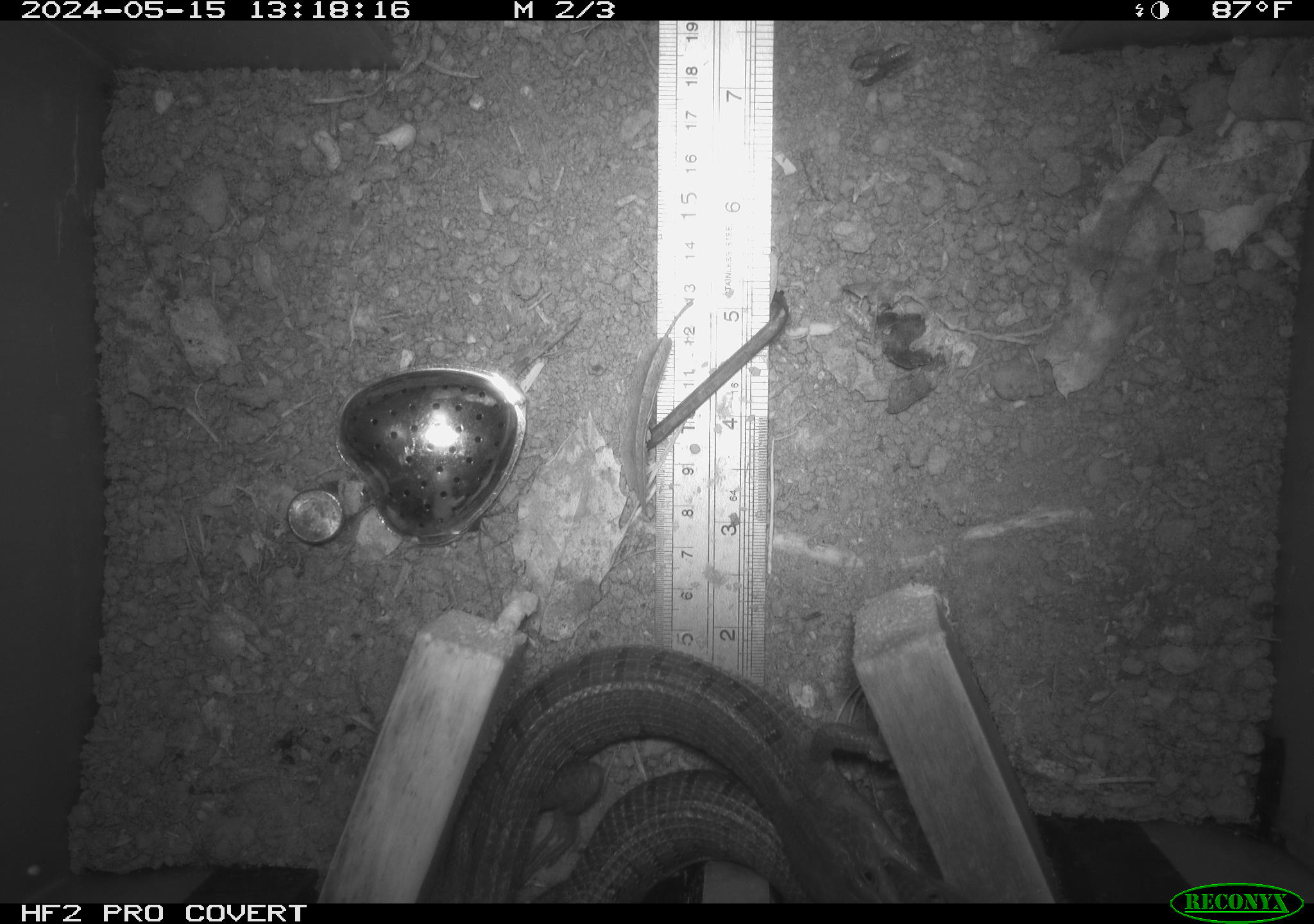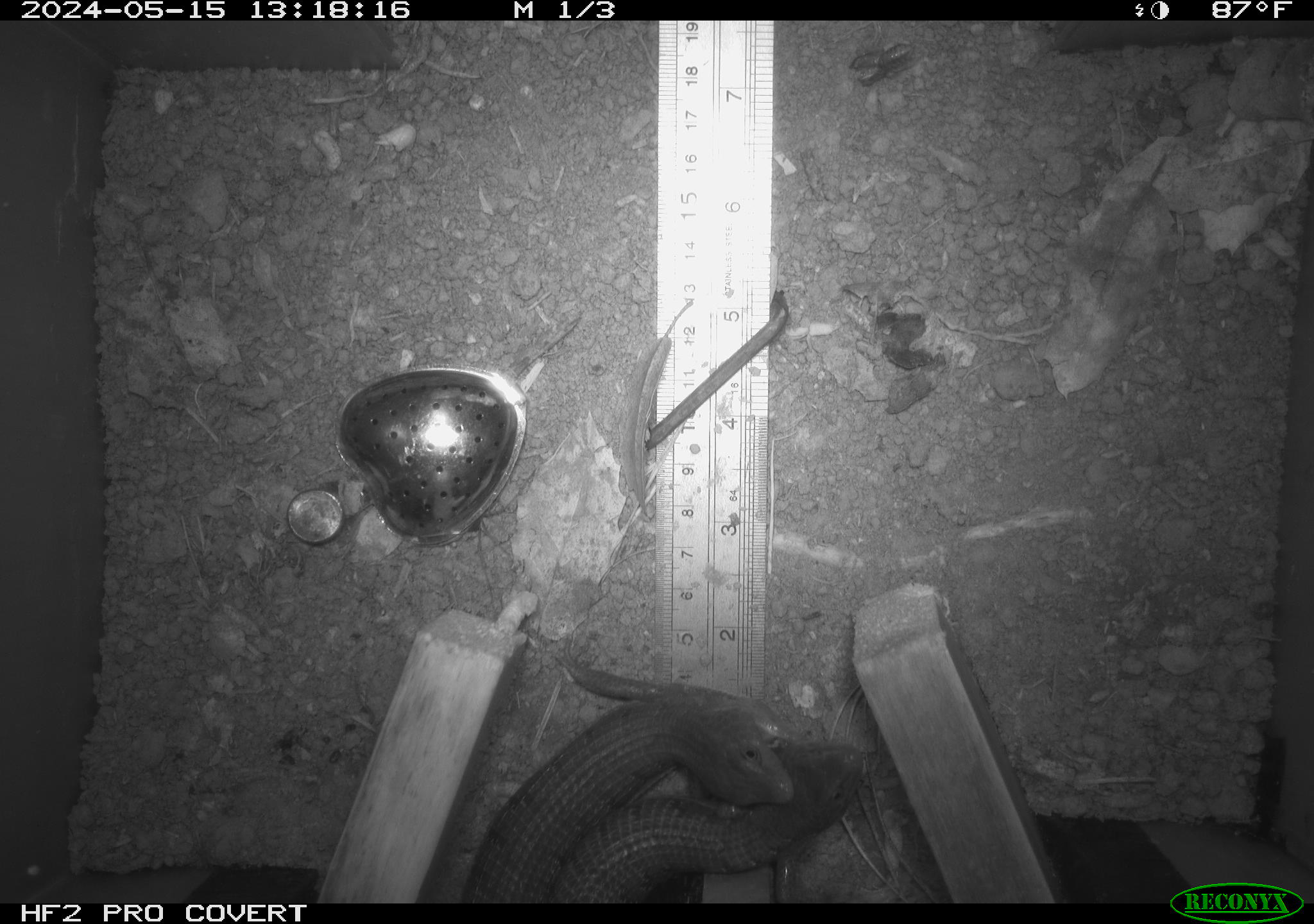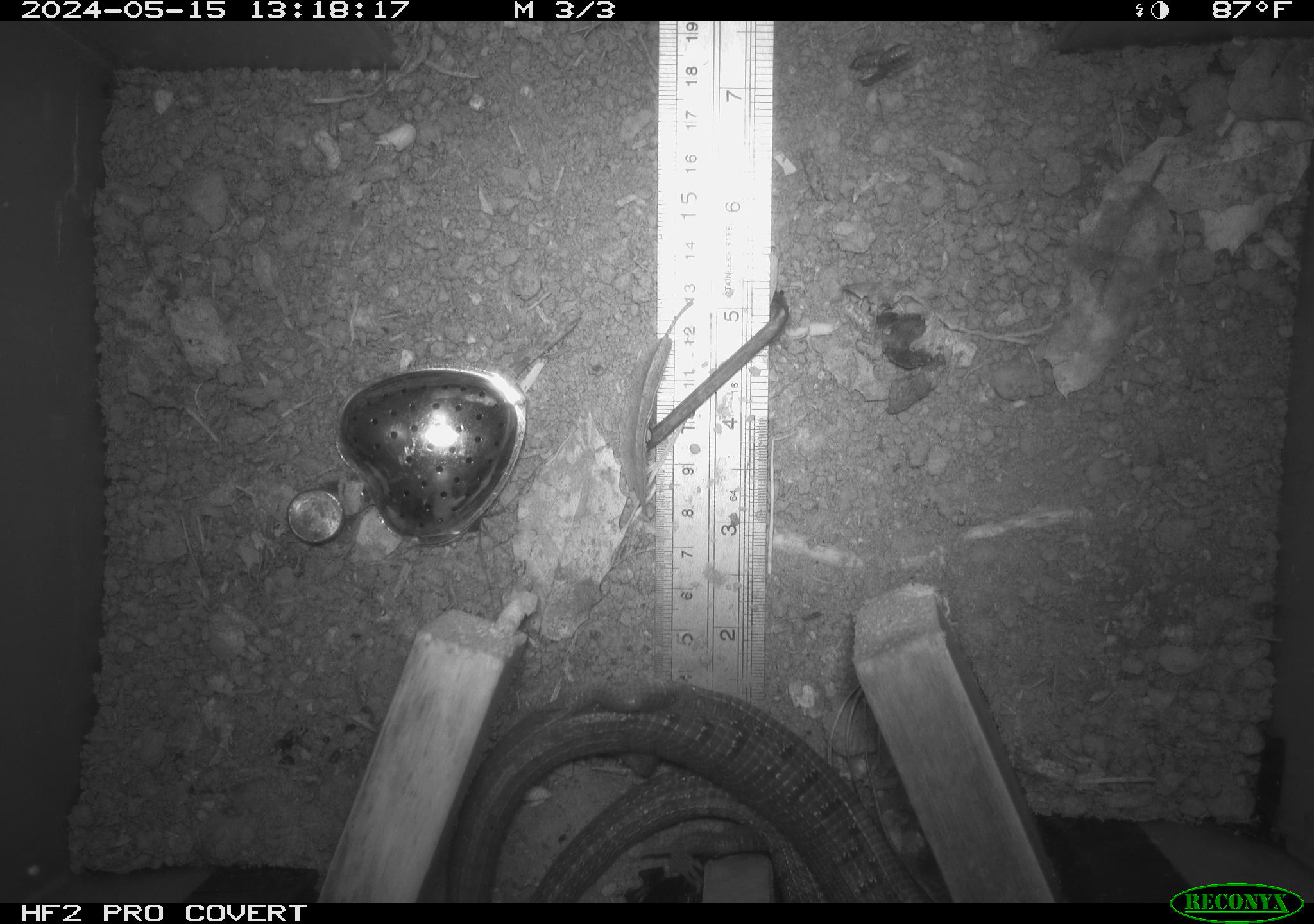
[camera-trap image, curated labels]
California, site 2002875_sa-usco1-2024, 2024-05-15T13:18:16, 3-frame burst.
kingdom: Animalia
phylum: Chordata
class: Reptilia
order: Squamata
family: Anguidae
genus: Elgaria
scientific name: Elgaria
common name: alligator lizards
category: elgaria species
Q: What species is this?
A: Elgaria species (alligator lizards) (Elgaria).